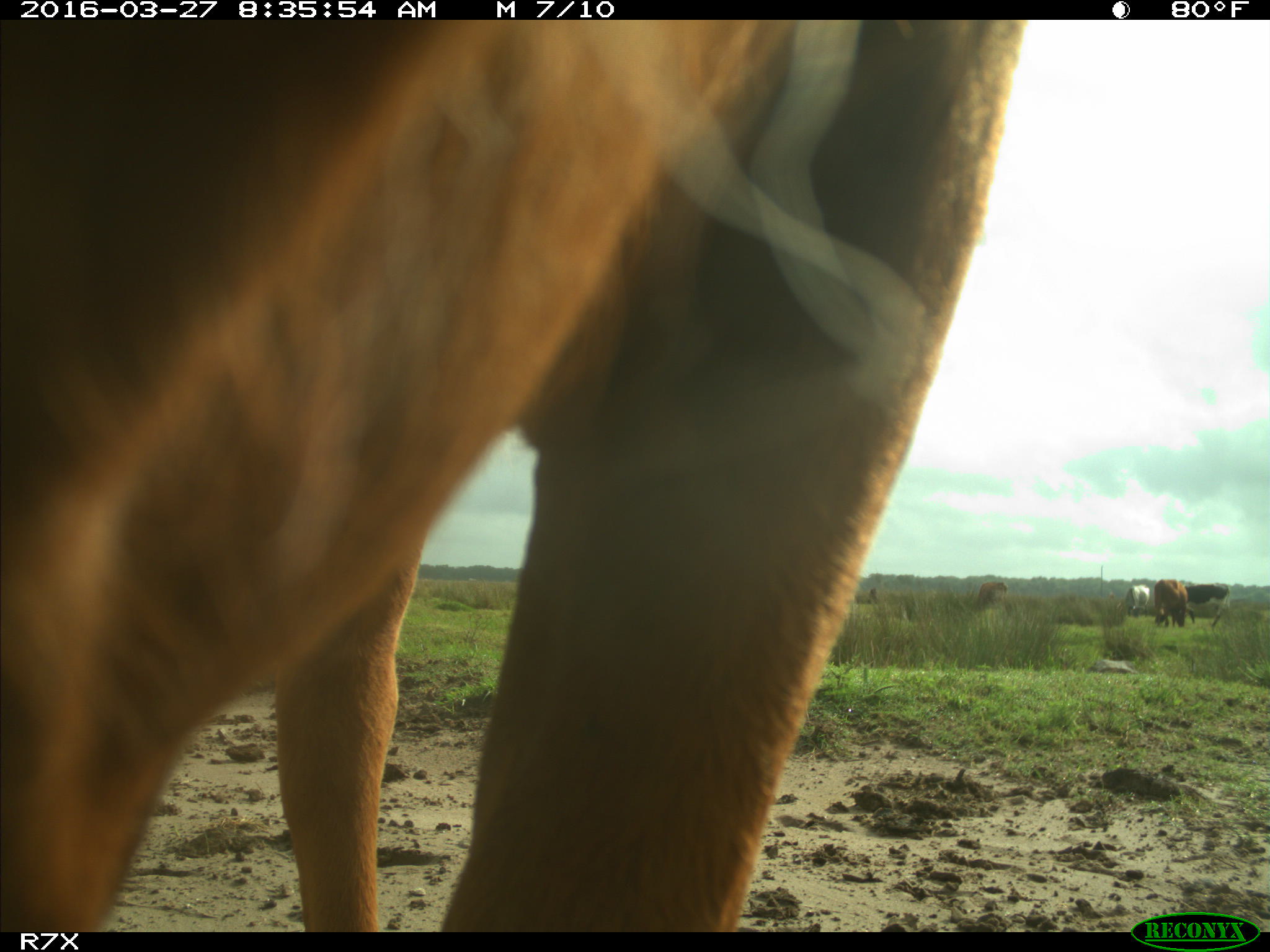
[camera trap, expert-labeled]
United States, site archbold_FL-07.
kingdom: Animalia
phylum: Chordata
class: Mammalia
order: Artiodactyla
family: Bovidae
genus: Bos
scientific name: Bos taurus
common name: domestic cow